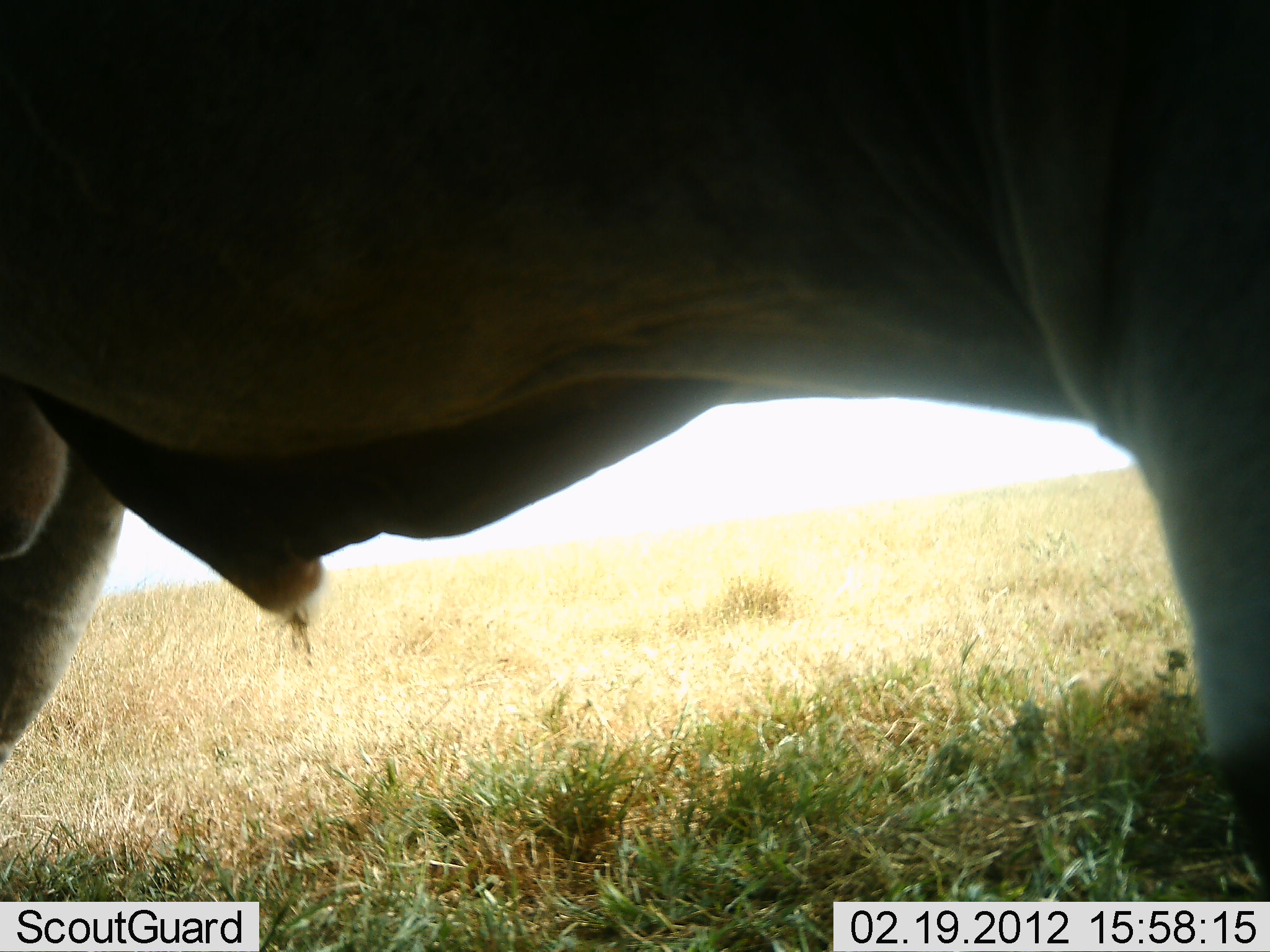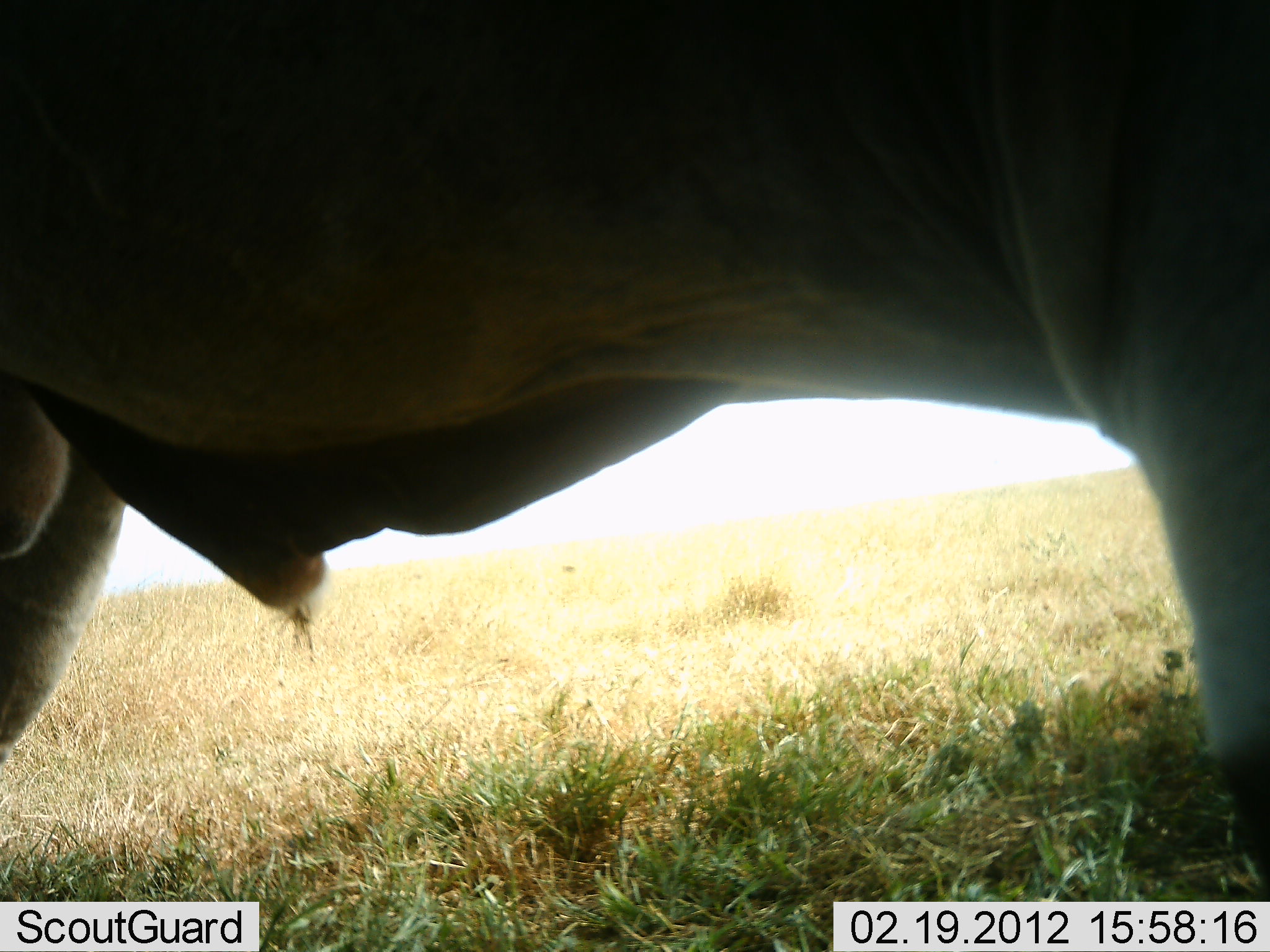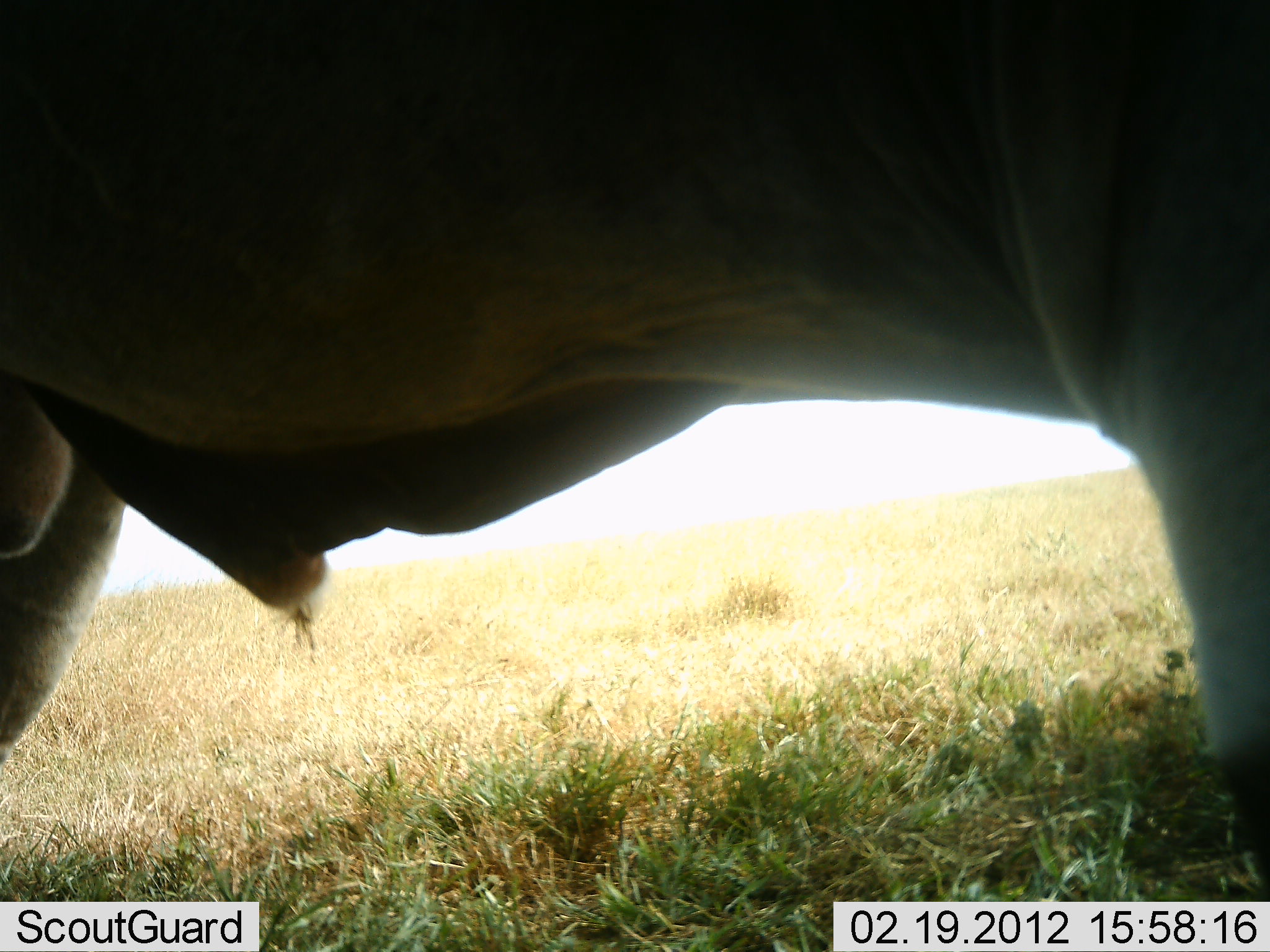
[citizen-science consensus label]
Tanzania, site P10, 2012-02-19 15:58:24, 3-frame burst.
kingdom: Animalia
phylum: Chordata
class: Mammalia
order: Artiodactyla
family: Bovidae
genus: Tragelaphus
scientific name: Tragelaphus oryx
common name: eland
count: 1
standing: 100%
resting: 0%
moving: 0%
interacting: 0%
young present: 0%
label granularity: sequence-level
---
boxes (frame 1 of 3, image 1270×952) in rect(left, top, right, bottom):
animal: rect(0, 2, 1270, 904)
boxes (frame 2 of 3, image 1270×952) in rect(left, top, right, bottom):
animal: rect(0, 0, 1270, 900)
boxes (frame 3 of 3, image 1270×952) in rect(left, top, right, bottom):
animal: rect(0, 0, 1270, 904)